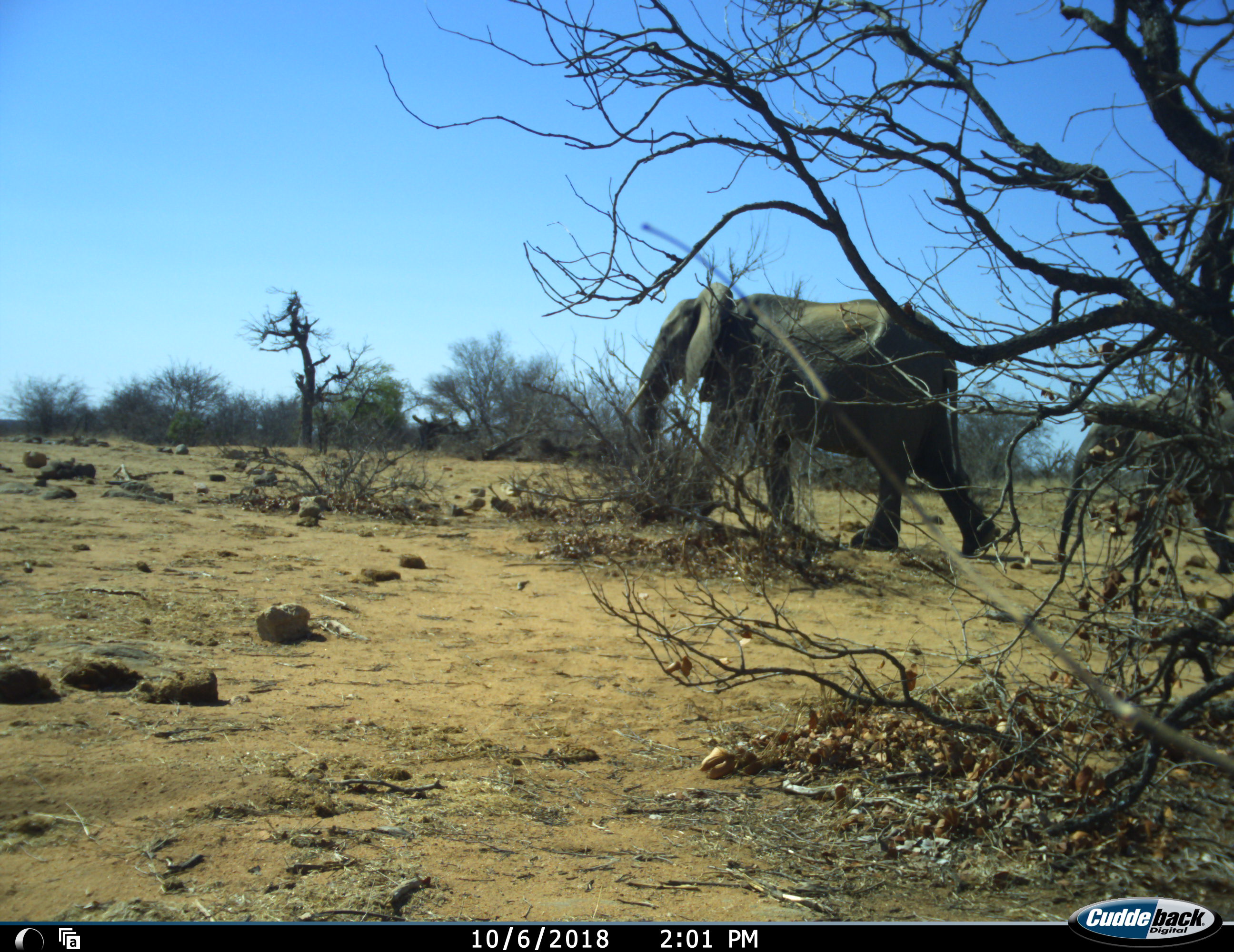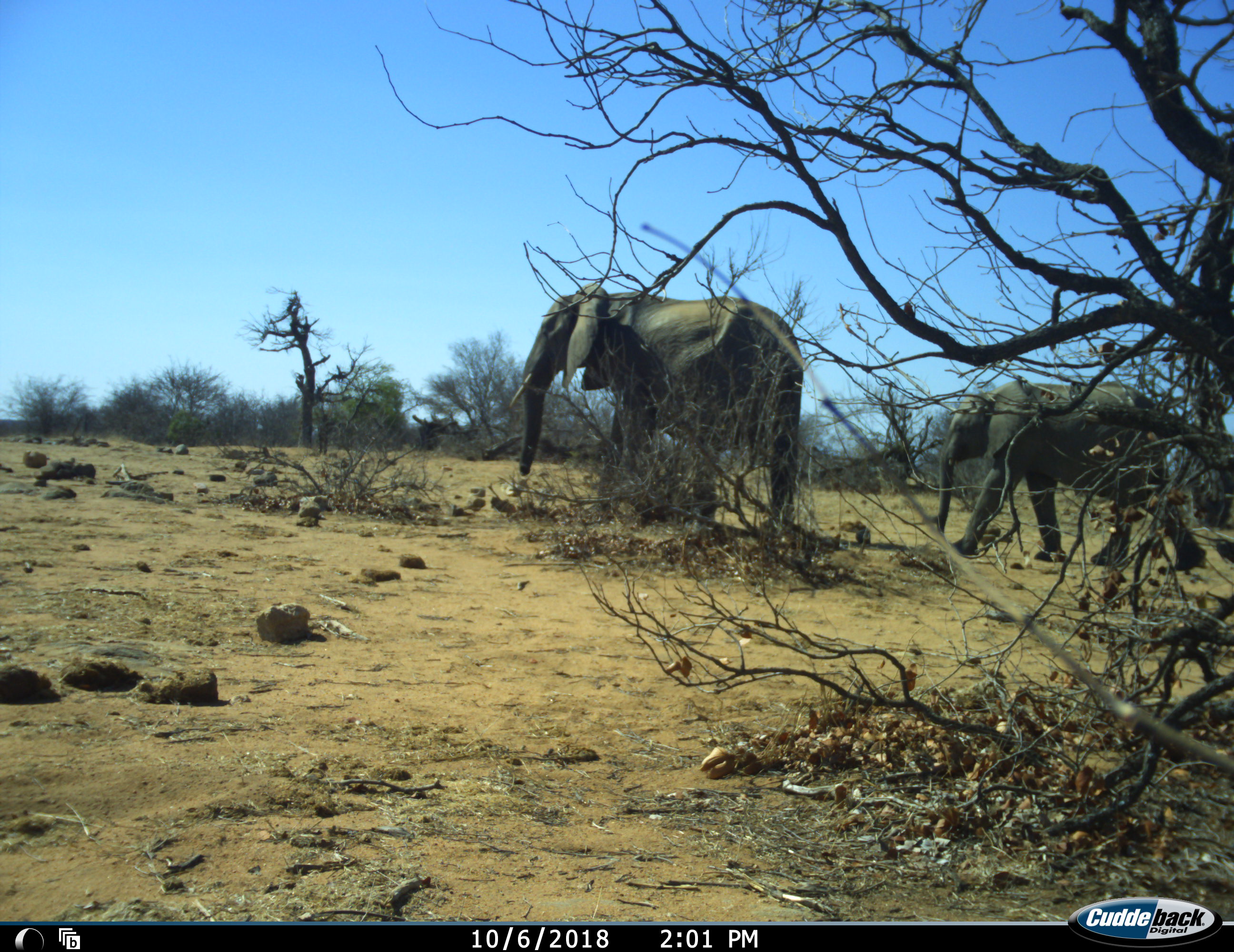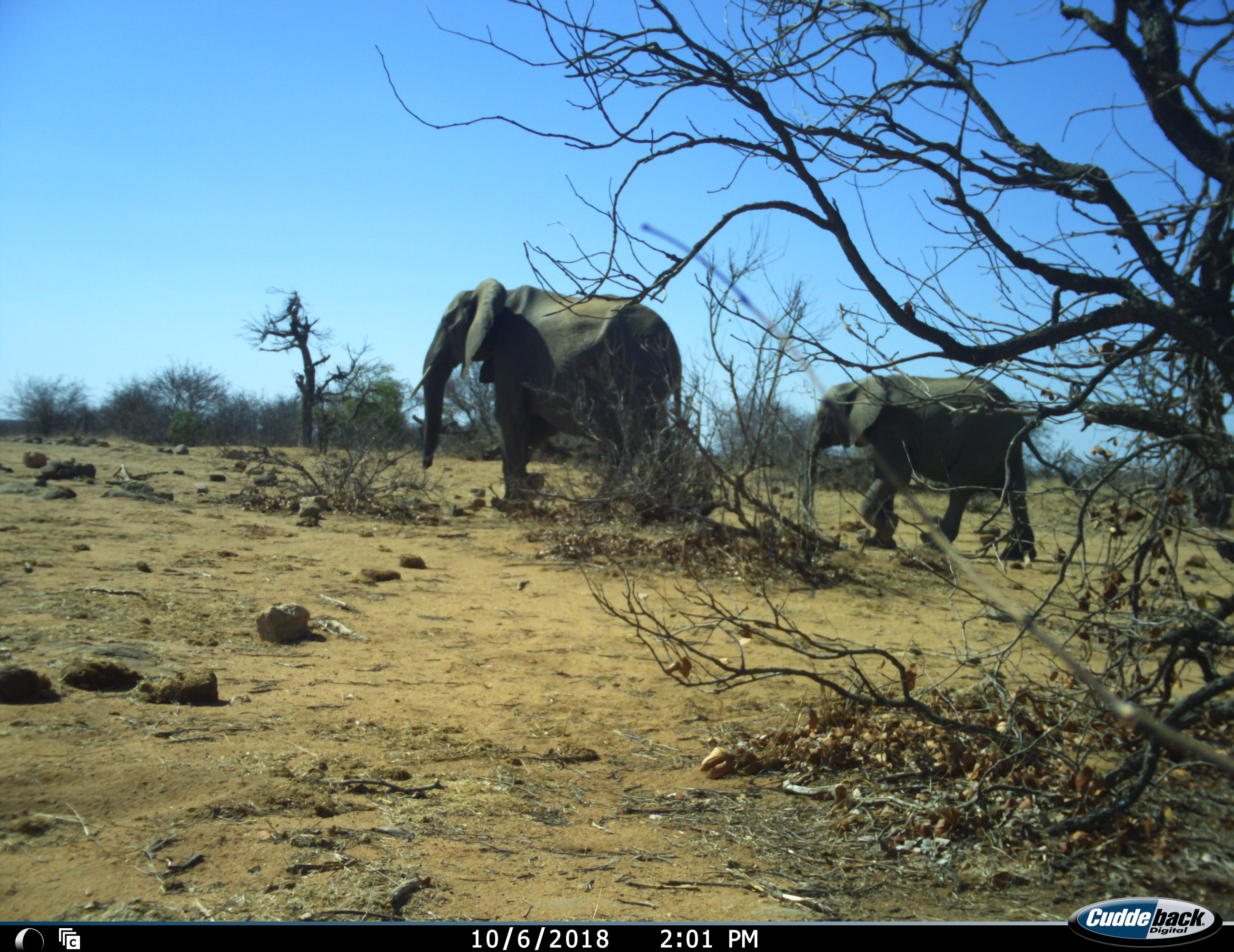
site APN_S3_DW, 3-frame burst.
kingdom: Animalia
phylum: Chordata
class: Mammalia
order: Proboscidea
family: Elephantidae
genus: Loxodonta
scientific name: Loxodonta africana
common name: african bush elephant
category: elephant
Elephant (african bush elephant) (Loxodonta africana), count 2. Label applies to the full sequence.